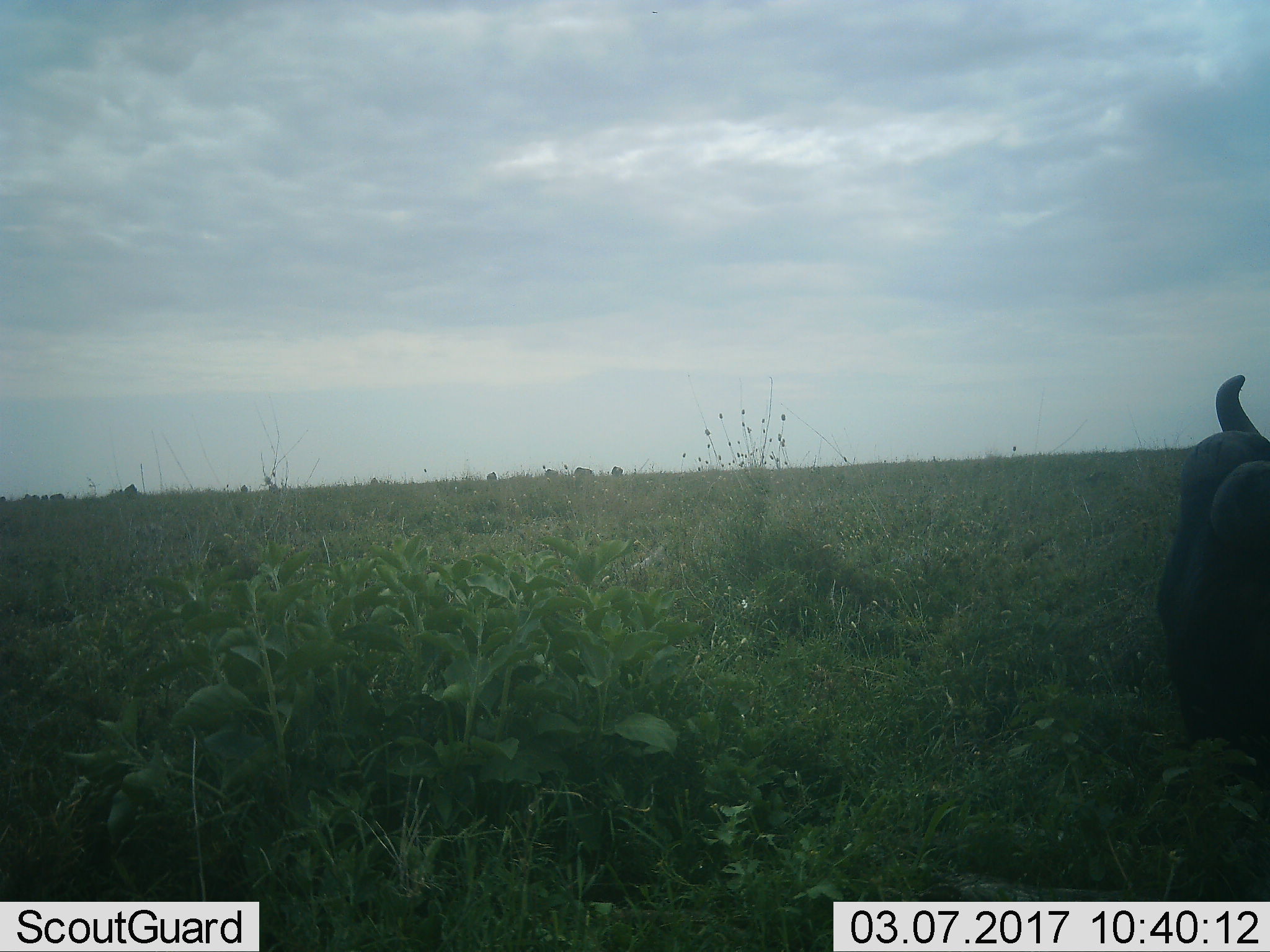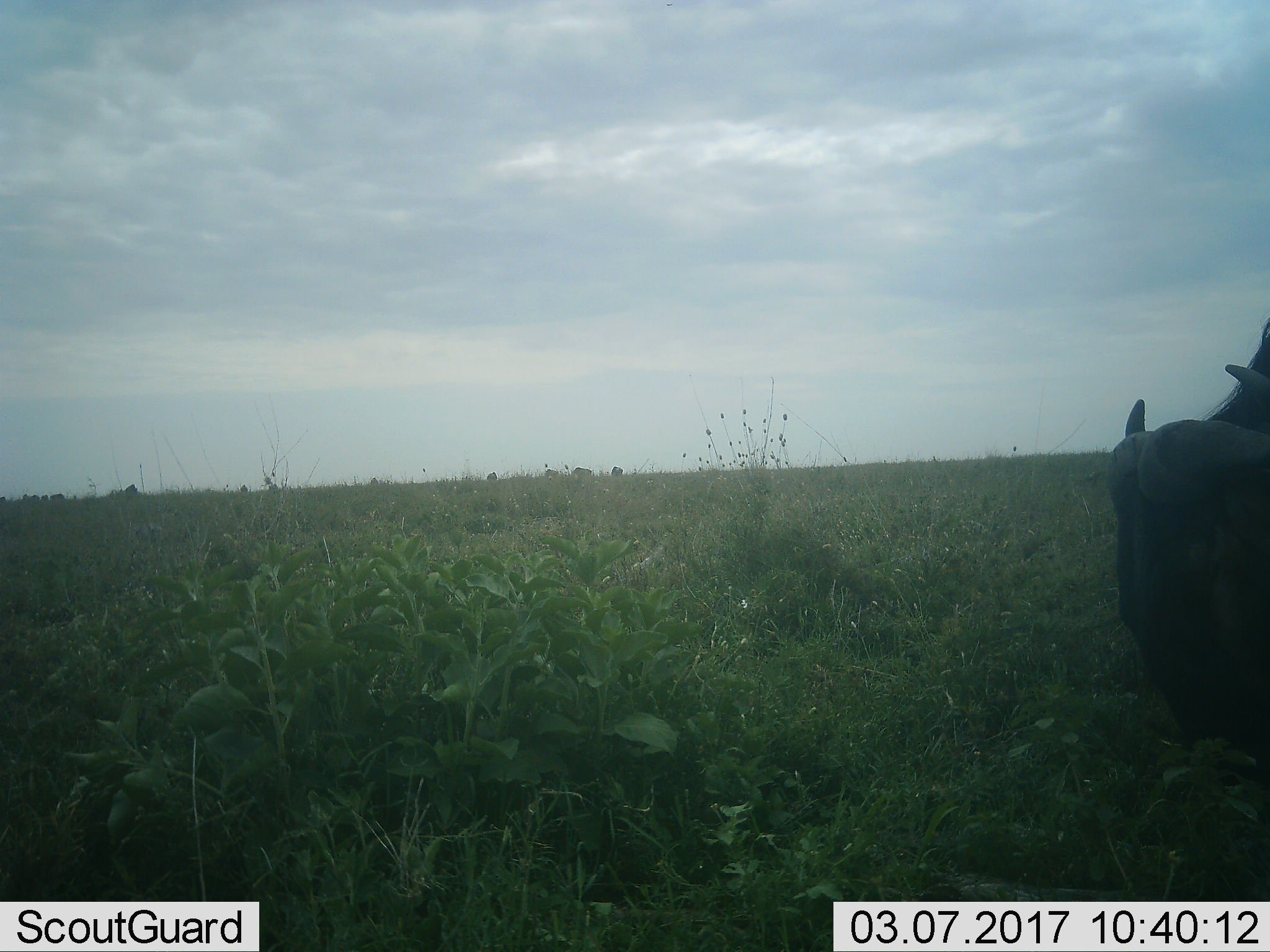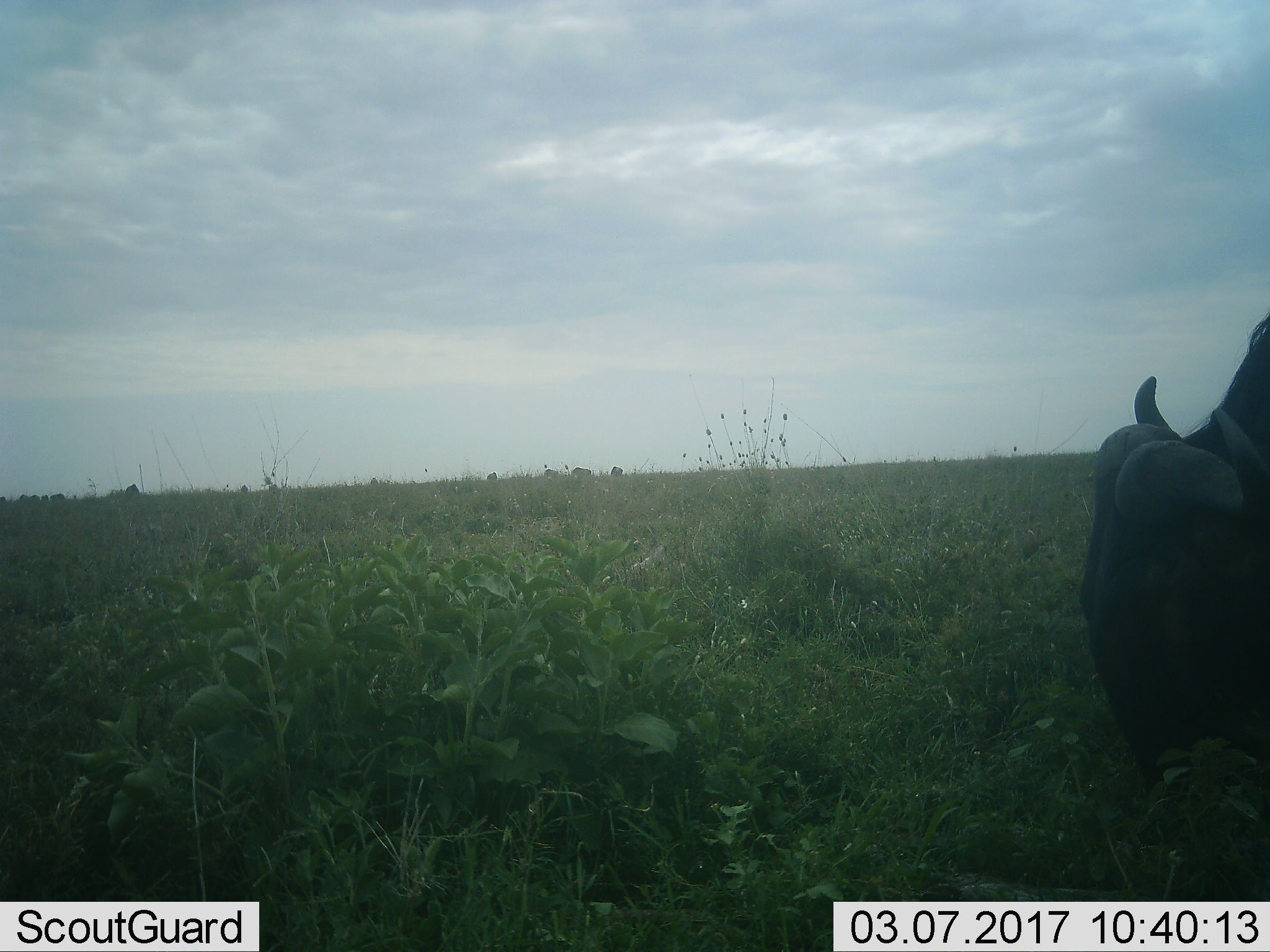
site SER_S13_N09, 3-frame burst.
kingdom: Animalia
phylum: Chordata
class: Mammalia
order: Artiodactyla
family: Bovidae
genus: Syncerus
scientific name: Syncerus caffer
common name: african buffalo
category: buffalo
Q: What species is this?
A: Buffalo (african buffalo) (Syncerus caffer).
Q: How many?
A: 1.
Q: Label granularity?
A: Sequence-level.